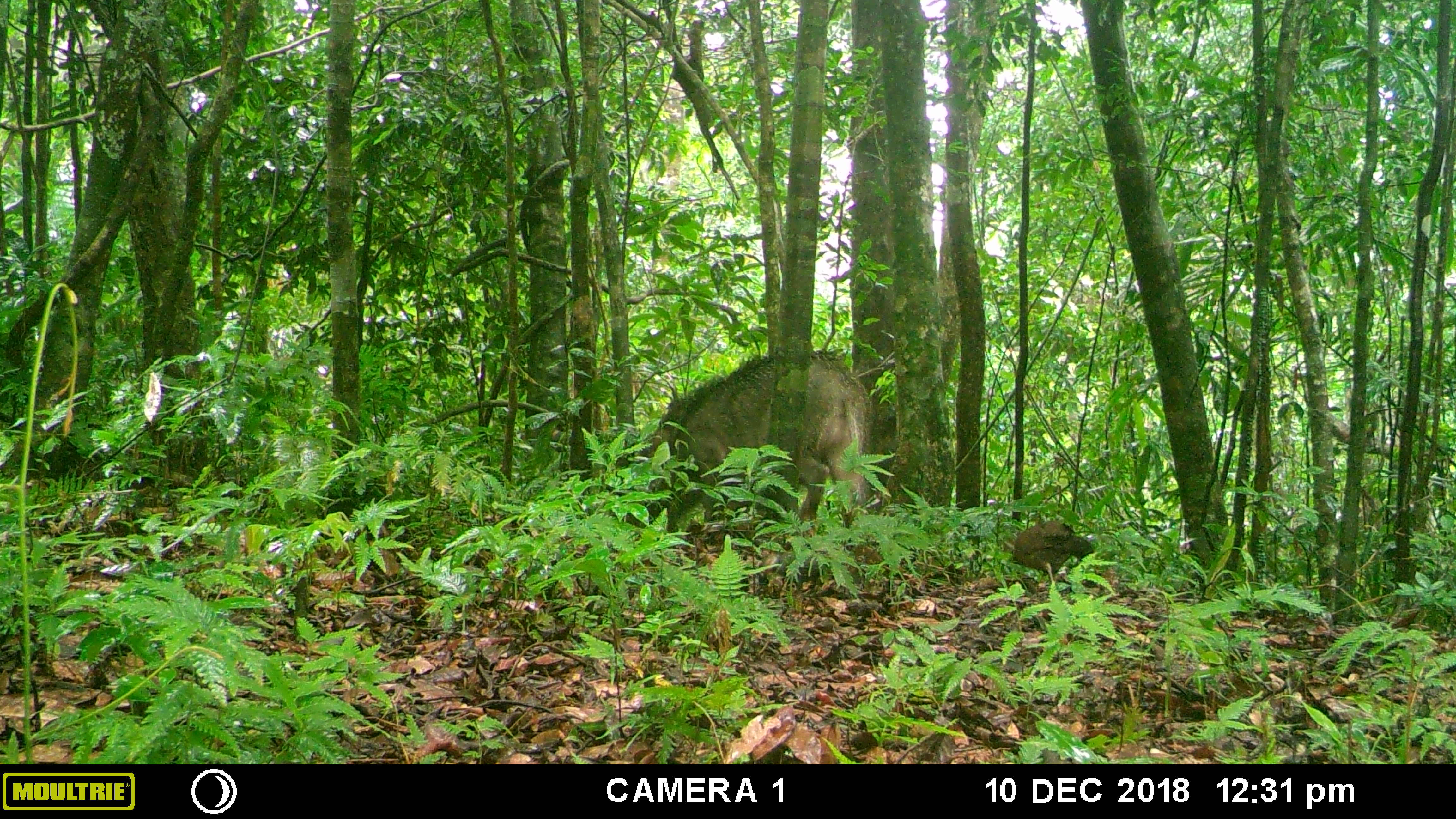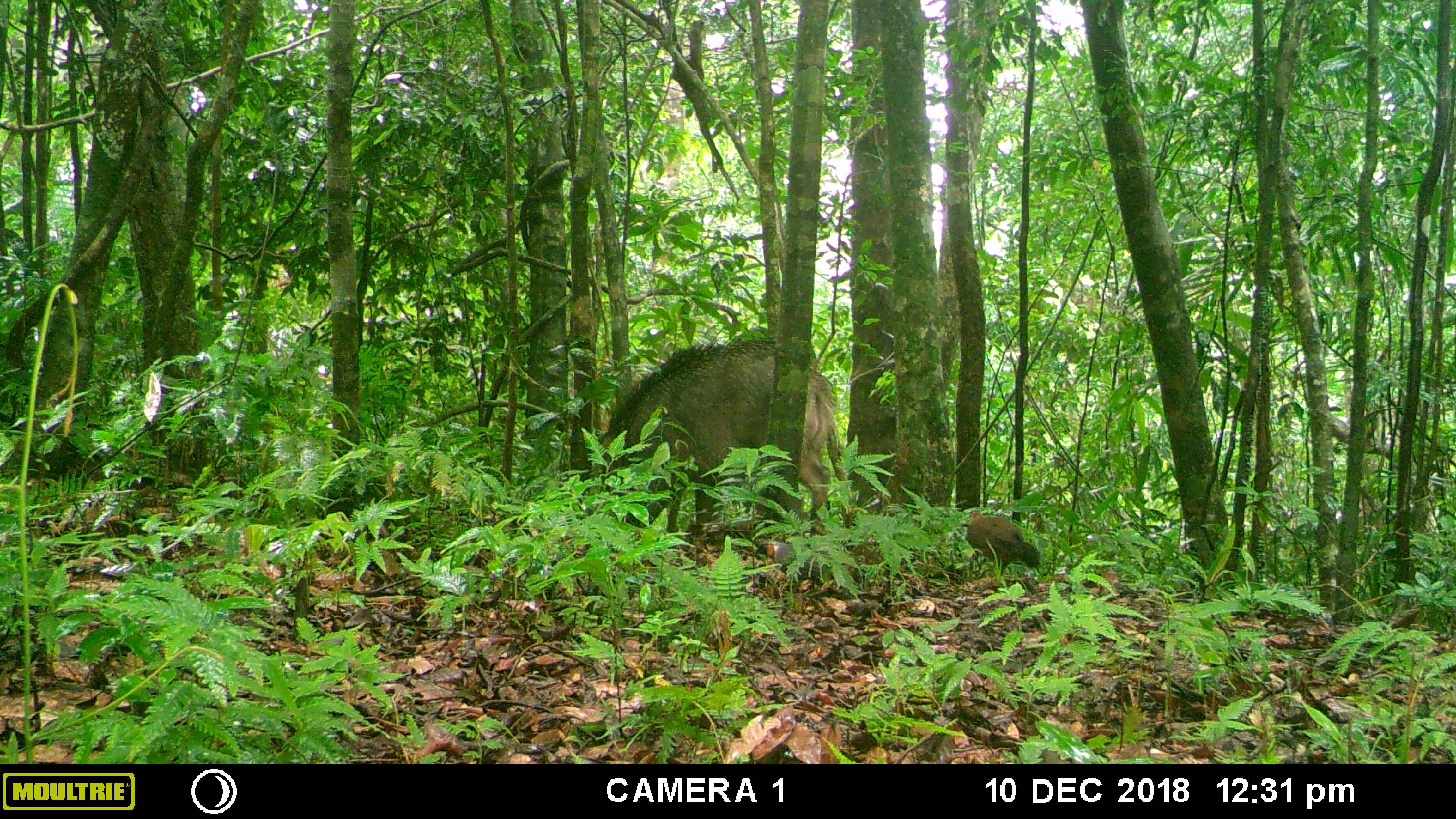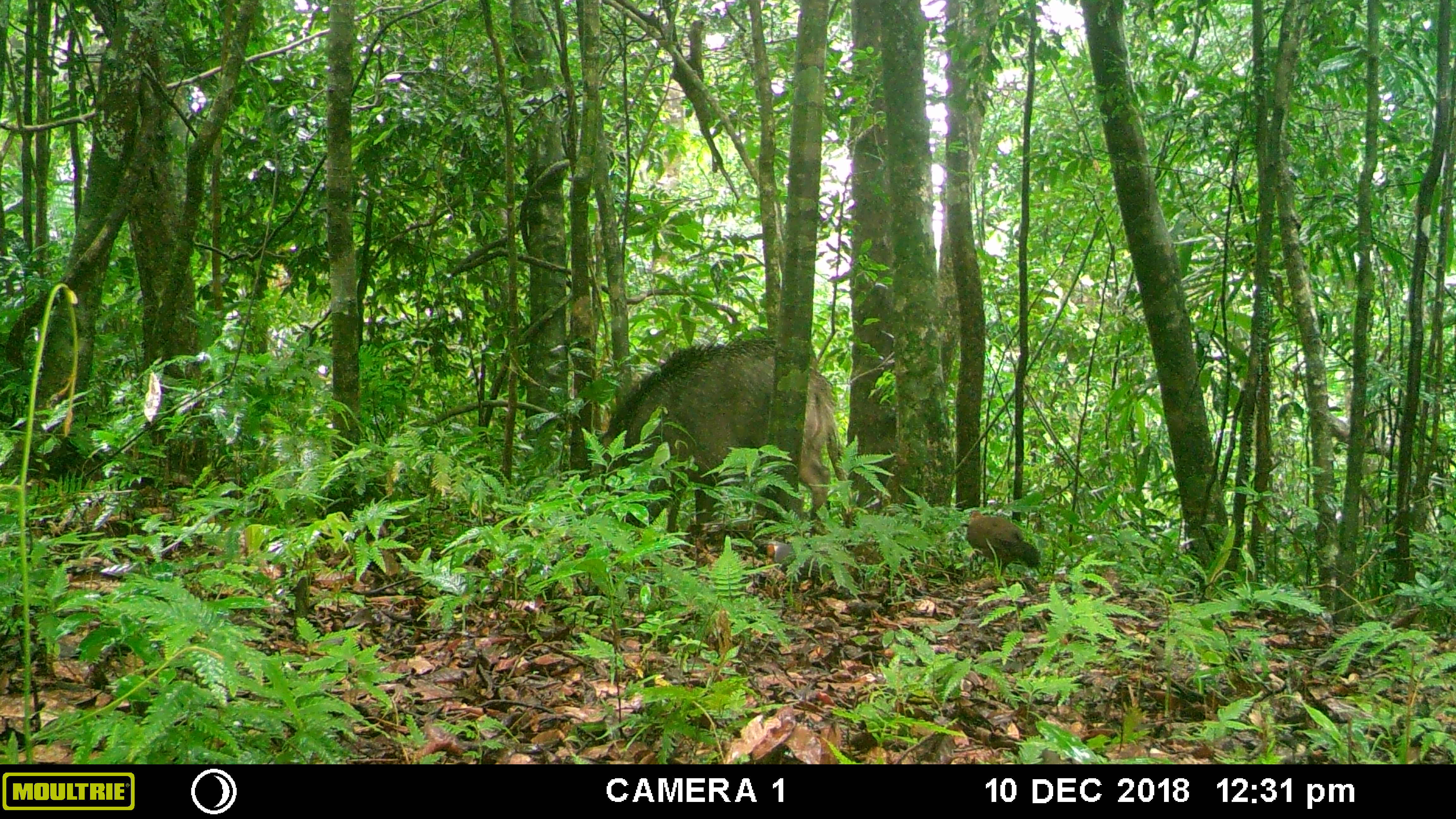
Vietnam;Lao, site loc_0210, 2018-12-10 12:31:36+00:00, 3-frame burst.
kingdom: Animalia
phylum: Chordata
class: Mammalia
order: Artiodactyla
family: Suidae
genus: Sus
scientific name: Sus scrofa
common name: eurasian wild pig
Eurasian wild pig (Sus scrofa). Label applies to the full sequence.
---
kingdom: Animalia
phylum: Chordata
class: Aves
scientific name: Aves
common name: bird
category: unidentified bird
Unidentified bird (bird) (Aves). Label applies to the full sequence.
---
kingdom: Animalia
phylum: Chordata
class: Aves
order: Galliformes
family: Phasianidae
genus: Gallus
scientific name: Gallus gallus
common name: red junglefowl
Red junglefowl (Gallus gallus). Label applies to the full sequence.